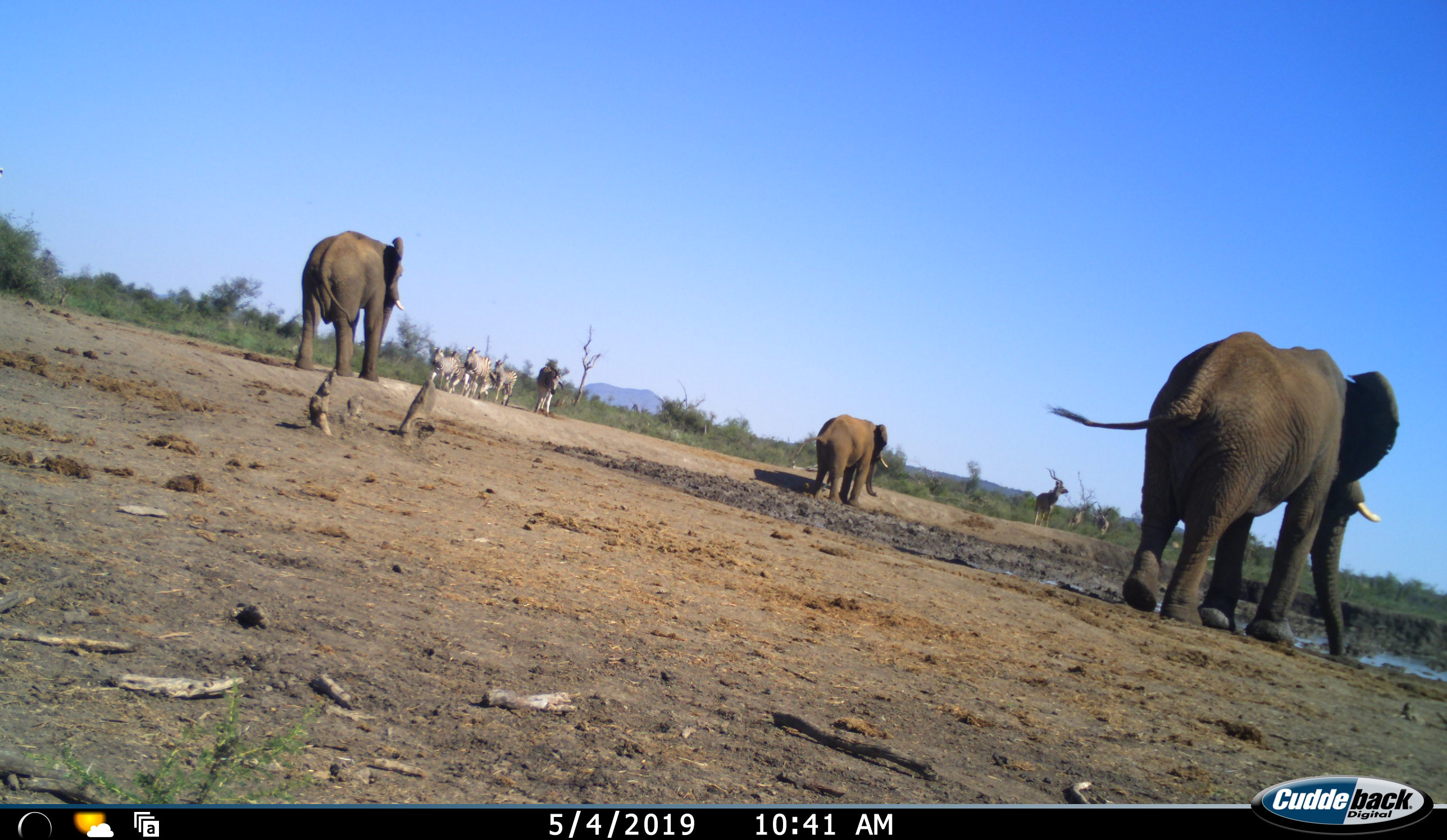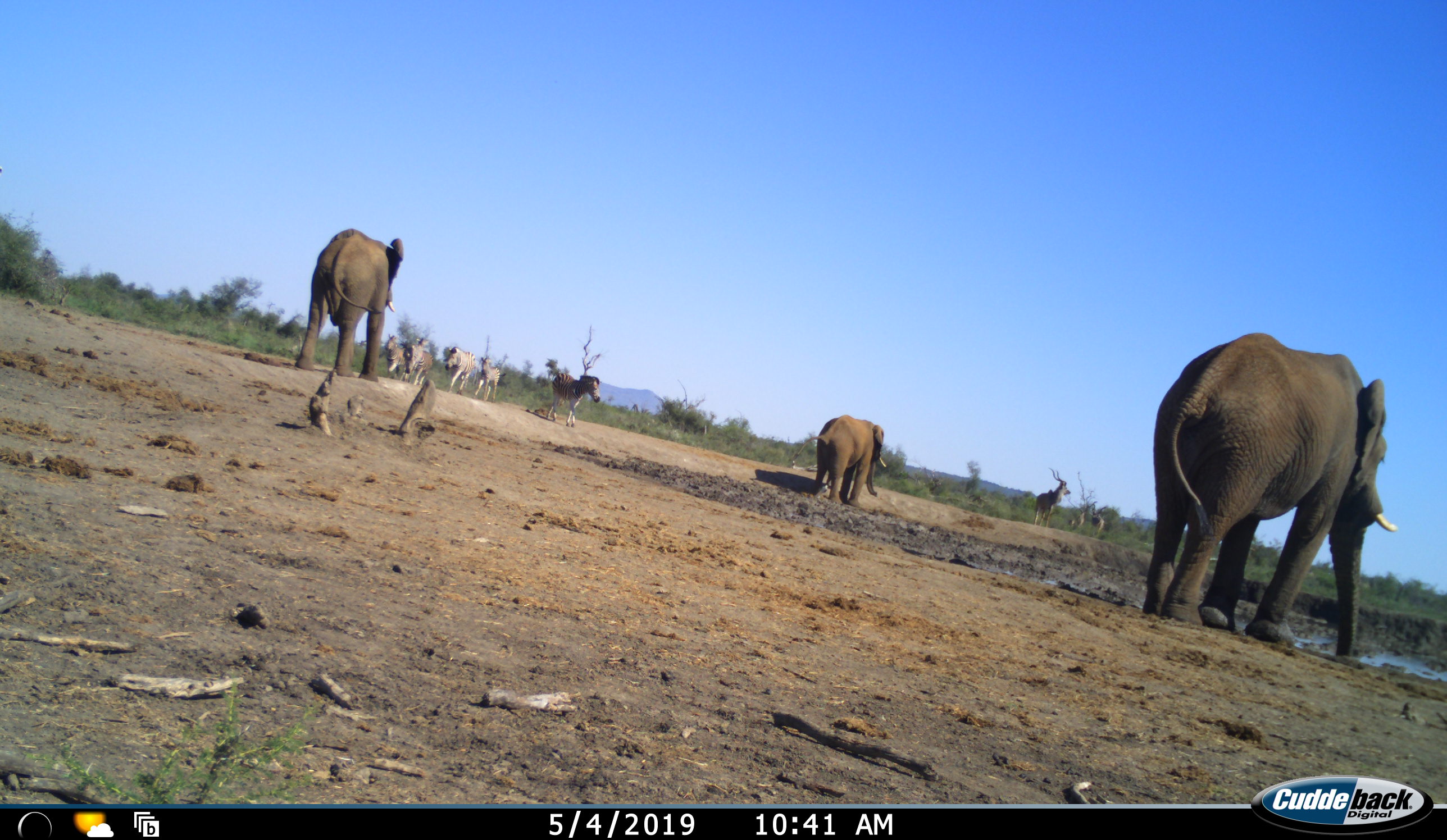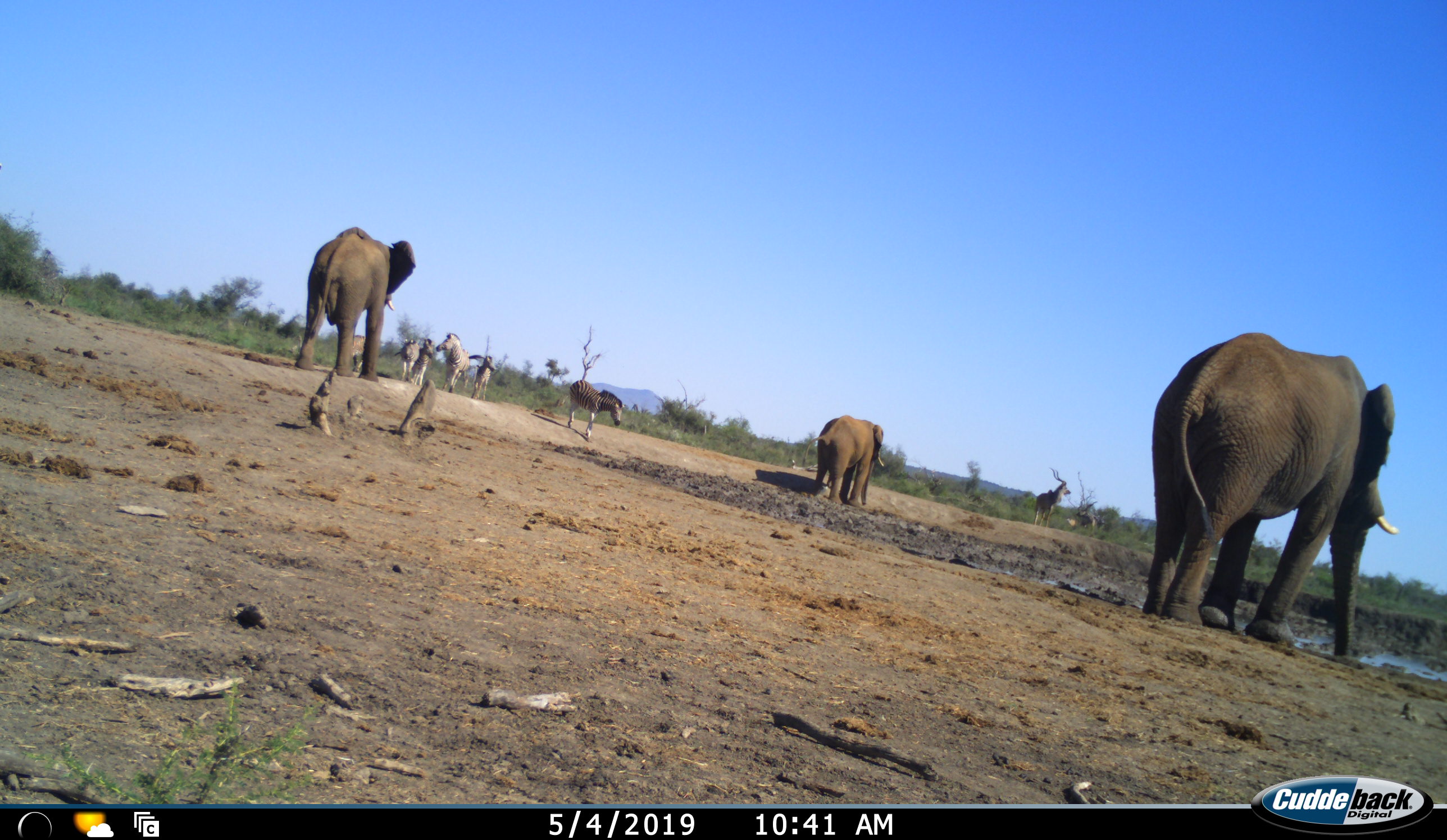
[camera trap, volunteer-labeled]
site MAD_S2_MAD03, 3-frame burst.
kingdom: Animalia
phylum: Chordata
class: Mammalia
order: Proboscidea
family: Elephantidae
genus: Loxodonta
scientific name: Loxodonta africana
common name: african bush elephant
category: elephant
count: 3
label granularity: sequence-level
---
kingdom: Animalia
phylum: Chordata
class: Mammalia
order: Artiodactyla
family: Bovidae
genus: Tragelaphus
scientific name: Tragelaphus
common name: kudu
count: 3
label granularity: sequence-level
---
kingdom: Animalia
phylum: Chordata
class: Mammalia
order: Perissodactyla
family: Equidae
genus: Equus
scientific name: Equus quagga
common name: plains zebra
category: zebraplains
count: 6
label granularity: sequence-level